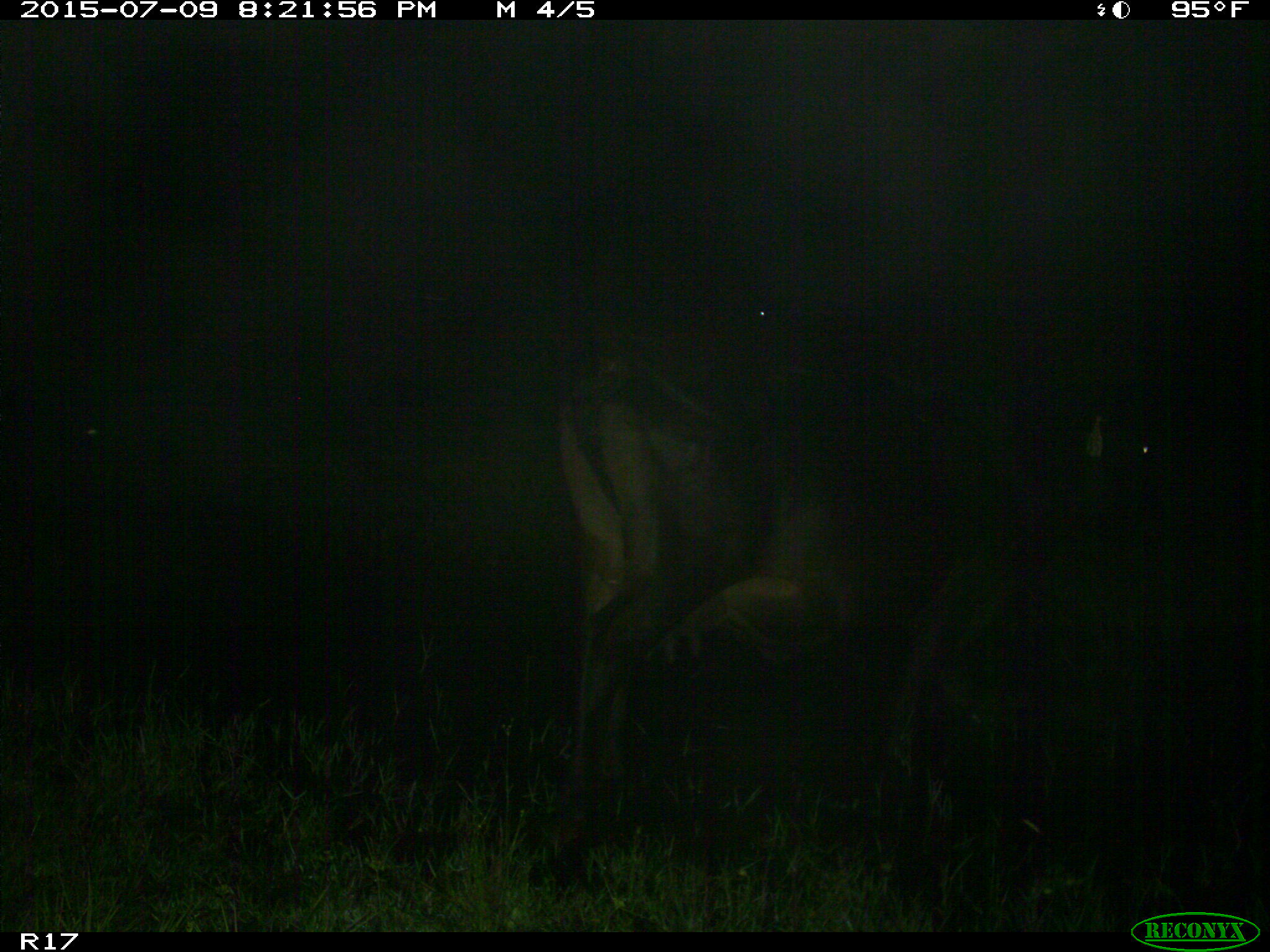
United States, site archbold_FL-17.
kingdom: Animalia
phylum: Chordata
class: Mammalia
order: Artiodactyla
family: Bovidae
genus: Bos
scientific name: Bos taurus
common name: domestic cow